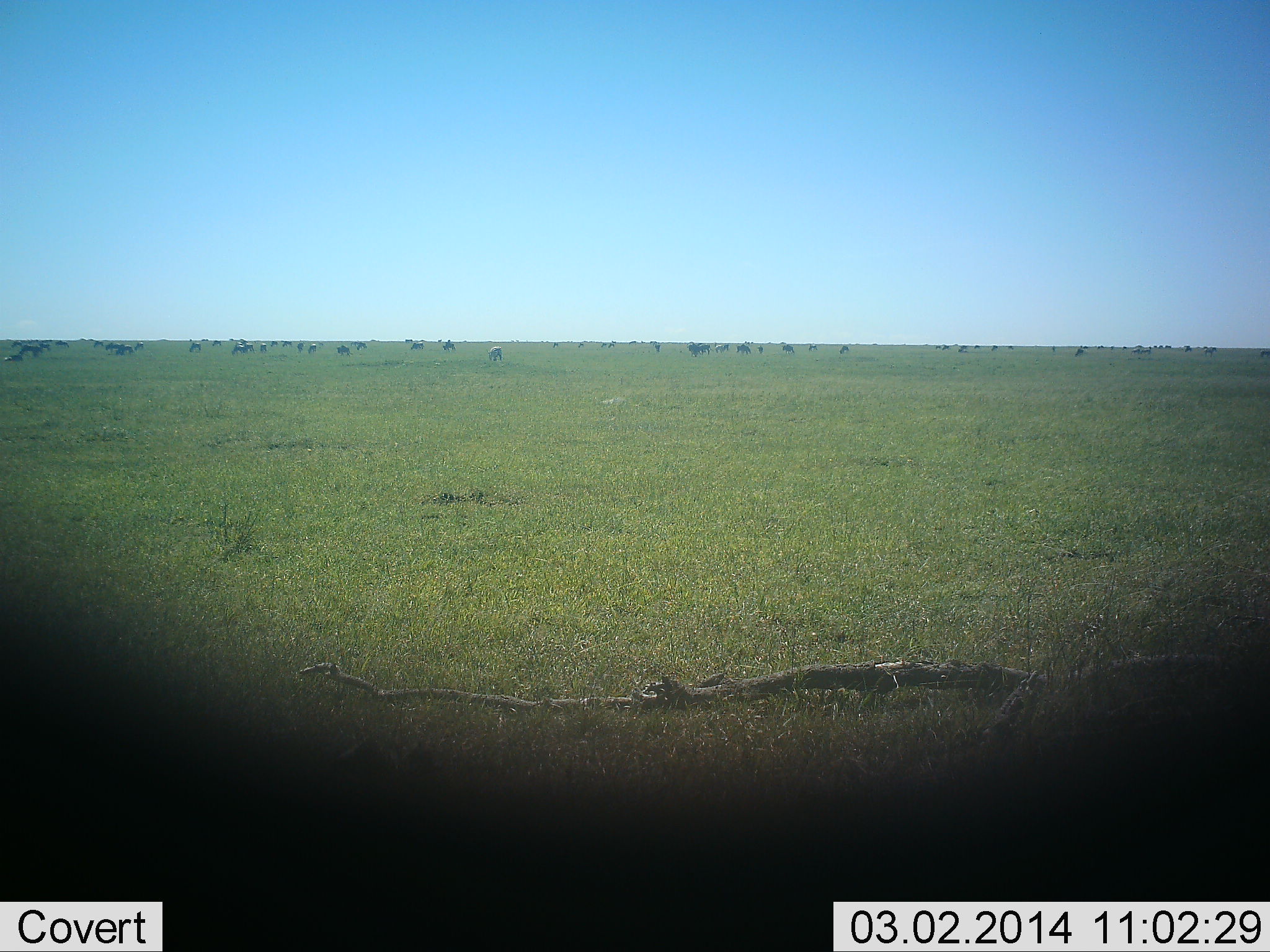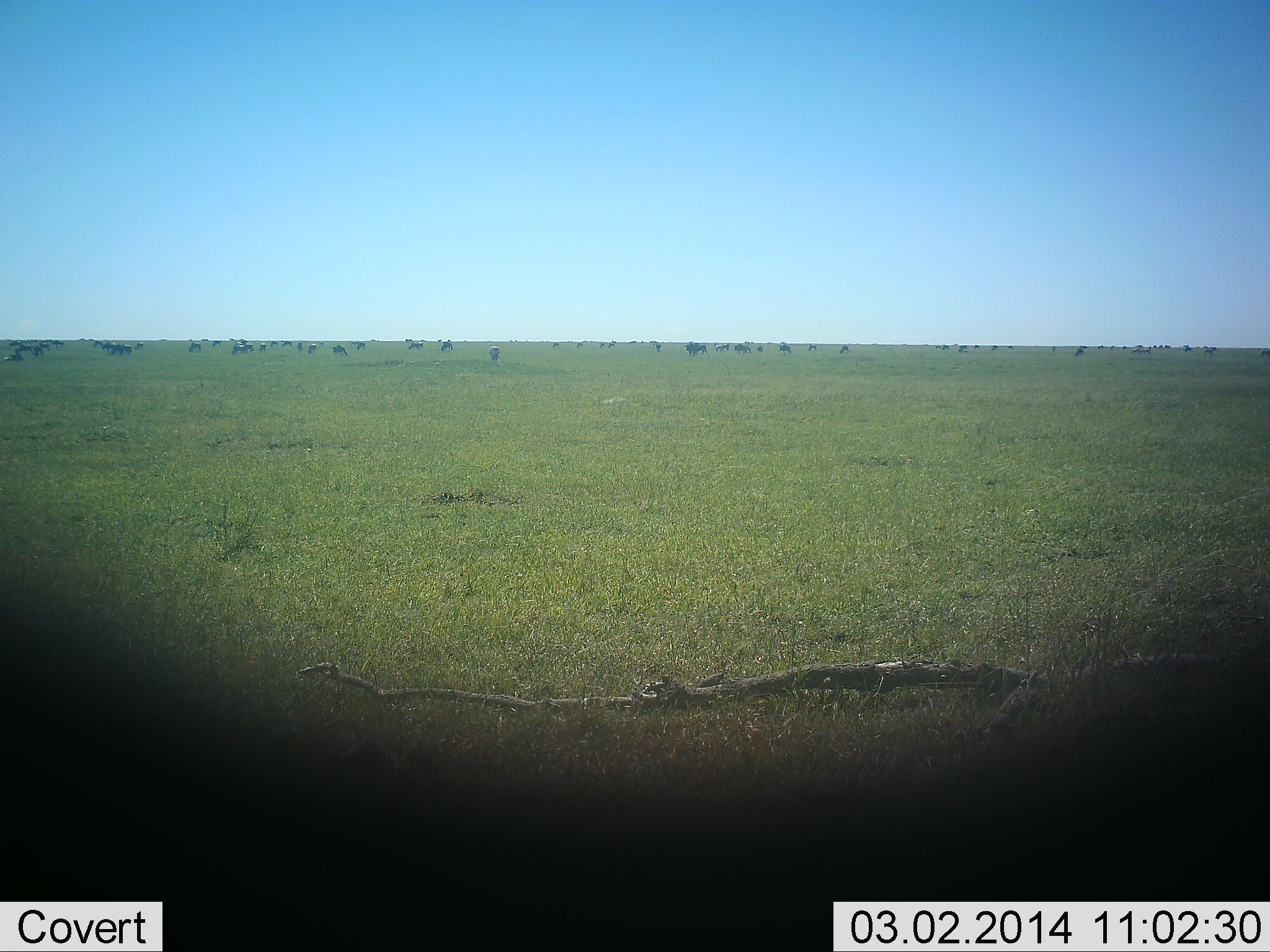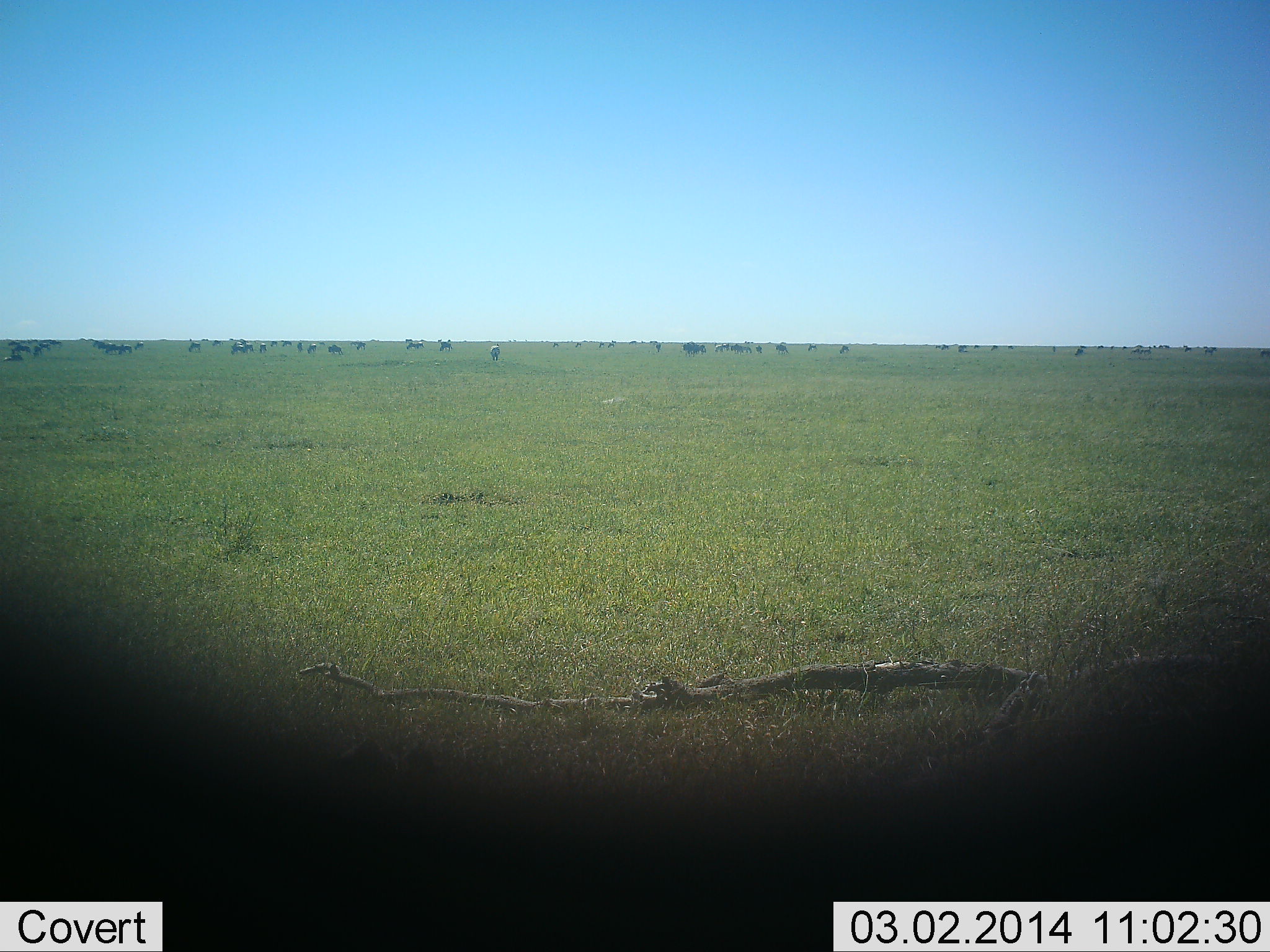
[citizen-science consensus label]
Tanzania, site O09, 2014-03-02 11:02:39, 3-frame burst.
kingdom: Animalia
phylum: Chordata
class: Mammalia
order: Artiodactyla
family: Bovidae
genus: Connochaetes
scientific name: Connochaetes taurinus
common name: blue wildebeest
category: wildebeest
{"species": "wildebeest (blue wildebeest) (Connochaetes taurinus)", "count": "11-50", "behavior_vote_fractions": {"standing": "50%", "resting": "10%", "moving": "50%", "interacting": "0%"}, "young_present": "0%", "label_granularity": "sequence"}